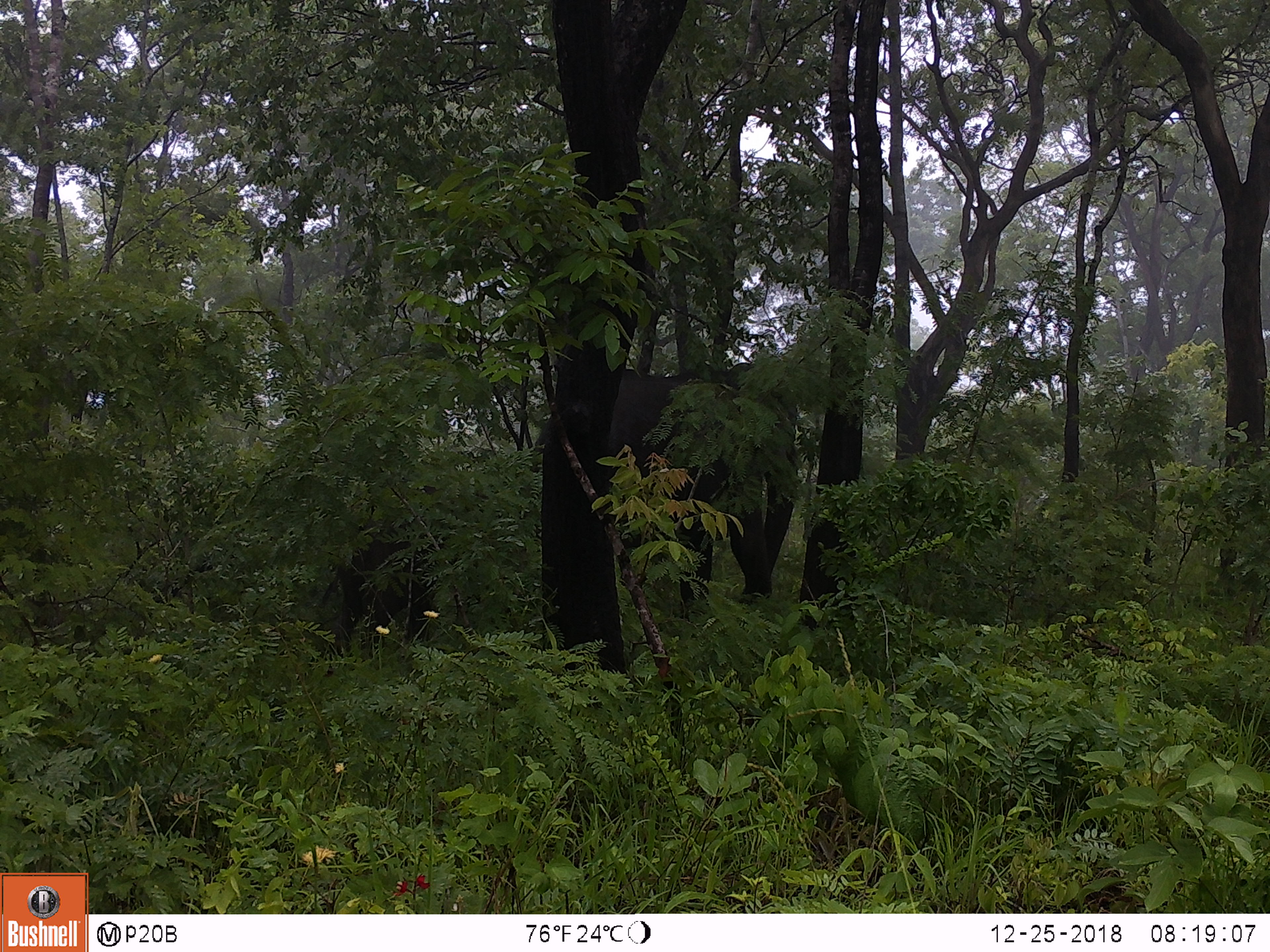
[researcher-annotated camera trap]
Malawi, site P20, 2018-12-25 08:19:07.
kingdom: Animalia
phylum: Chordata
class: Mammalia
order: Proboscidea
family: Elephantidae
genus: Loxodonta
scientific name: Loxodonta africana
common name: african savanna elephant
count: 2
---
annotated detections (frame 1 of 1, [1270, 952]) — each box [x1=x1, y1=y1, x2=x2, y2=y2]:
african savanna elephant: [x1=607, y1=362, x2=796, y2=616]; [x1=313, y1=507, x2=480, y2=683]